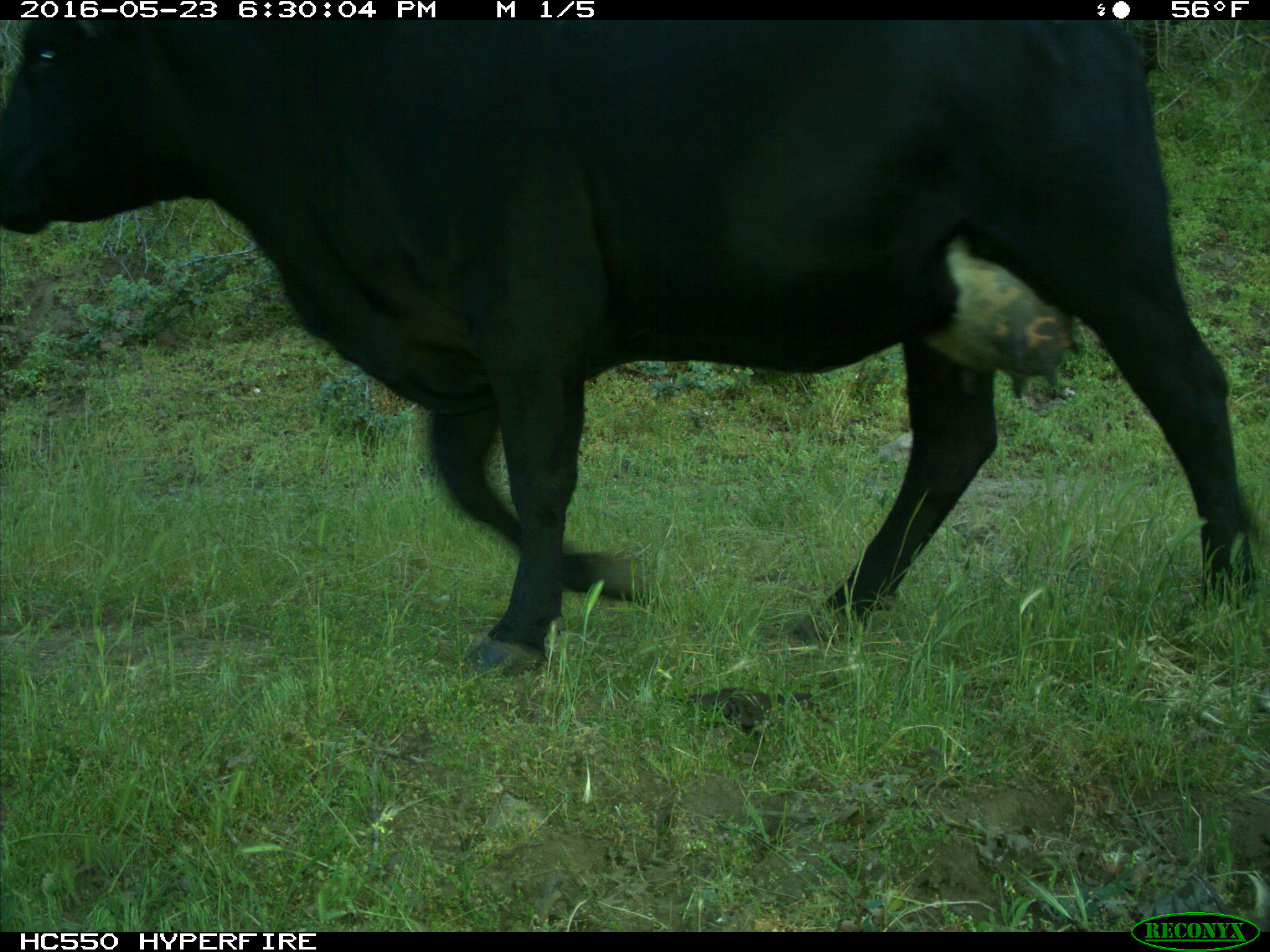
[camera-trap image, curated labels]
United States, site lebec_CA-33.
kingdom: Animalia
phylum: Chordata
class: Mammalia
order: Artiodactyla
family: Bovidae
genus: Bos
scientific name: Bos taurus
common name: domestic cow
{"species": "Bos taurus (domestic cow)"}